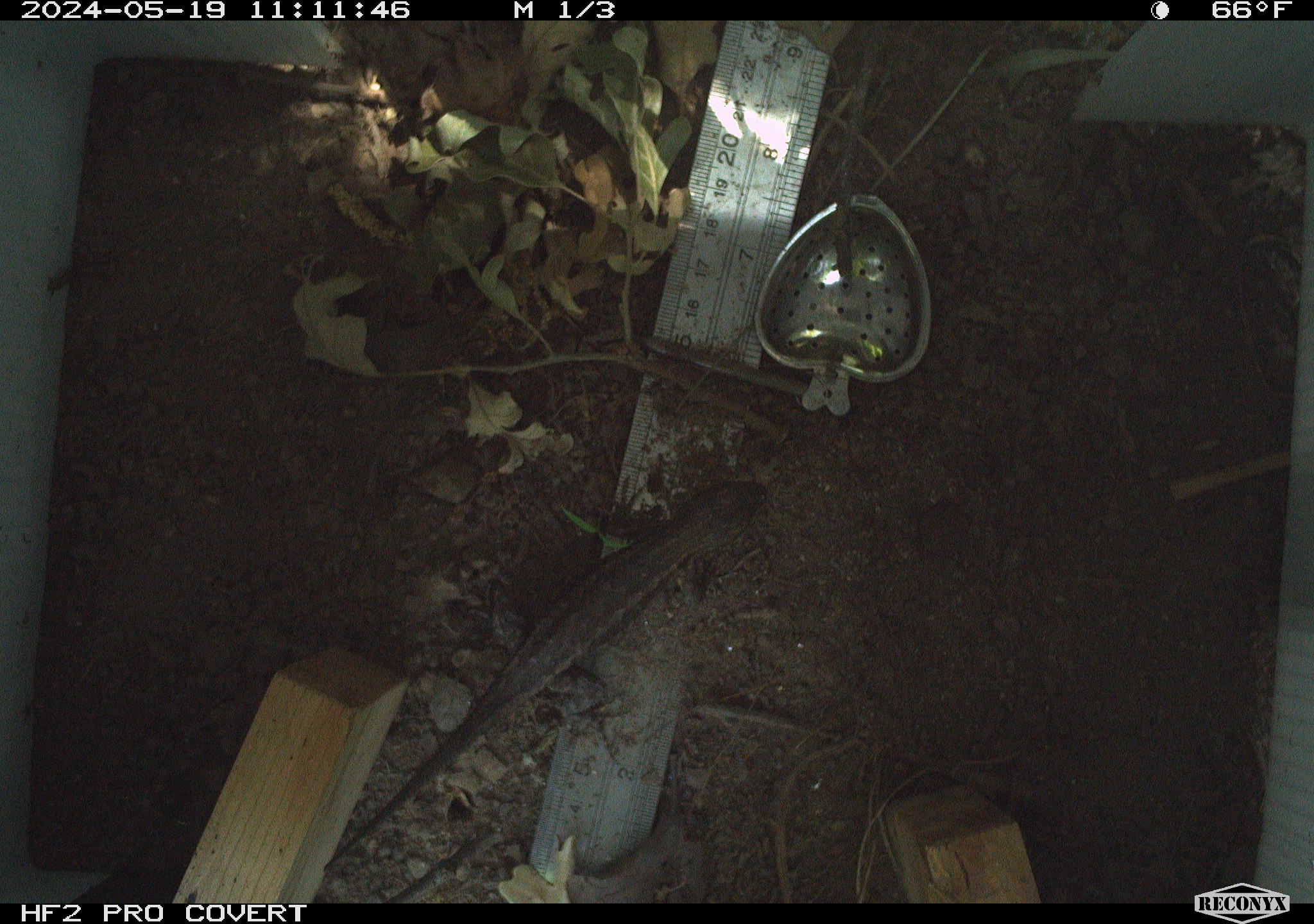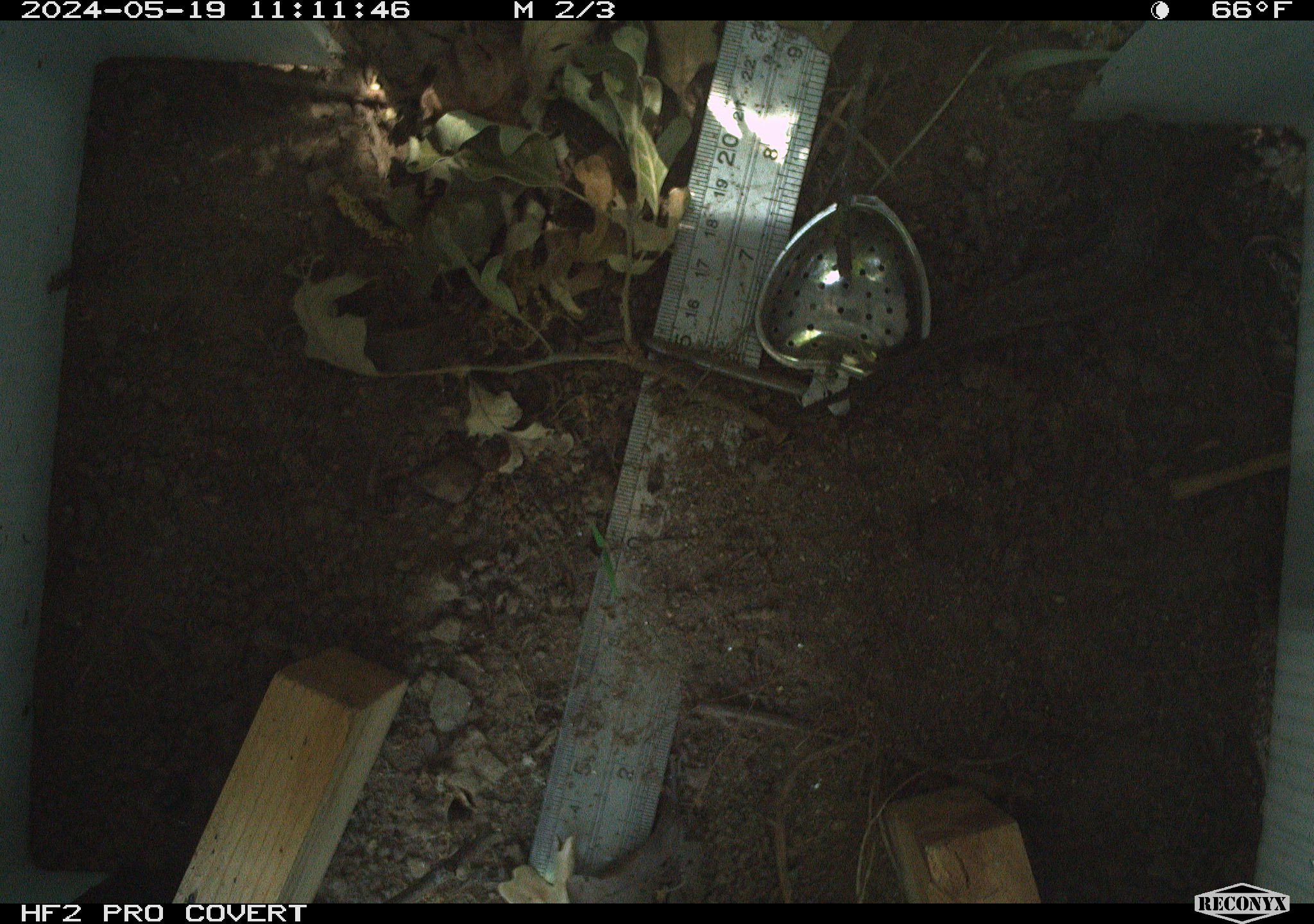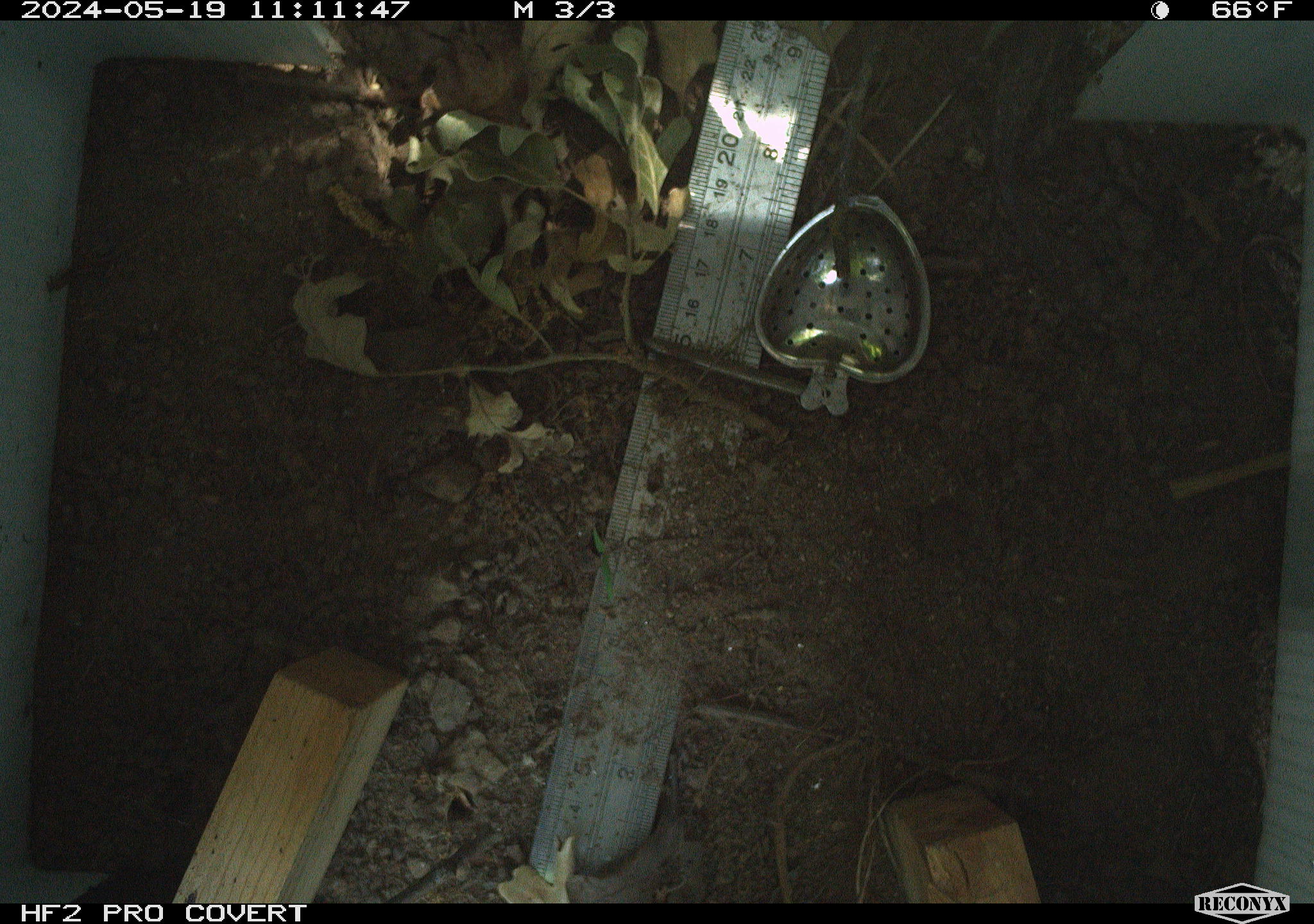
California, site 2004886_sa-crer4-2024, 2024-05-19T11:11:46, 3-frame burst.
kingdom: Animalia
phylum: Chordata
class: Reptilia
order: Squamata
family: Phrynosomatidae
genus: Sceloporus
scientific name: Sceloporus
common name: spiny lizards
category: sceloporus species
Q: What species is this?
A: Sceloporus species (spiny lizards) (Sceloporus).